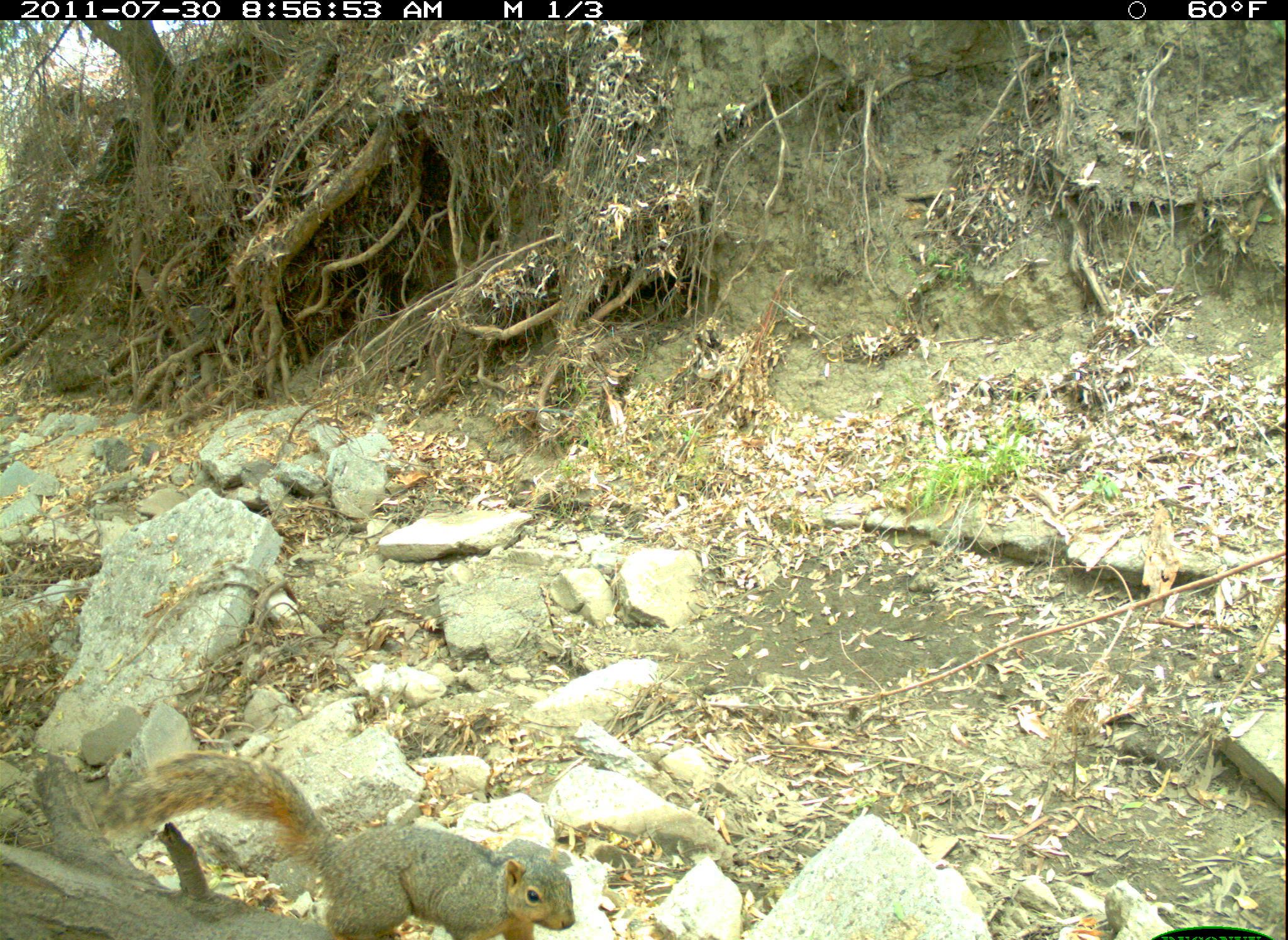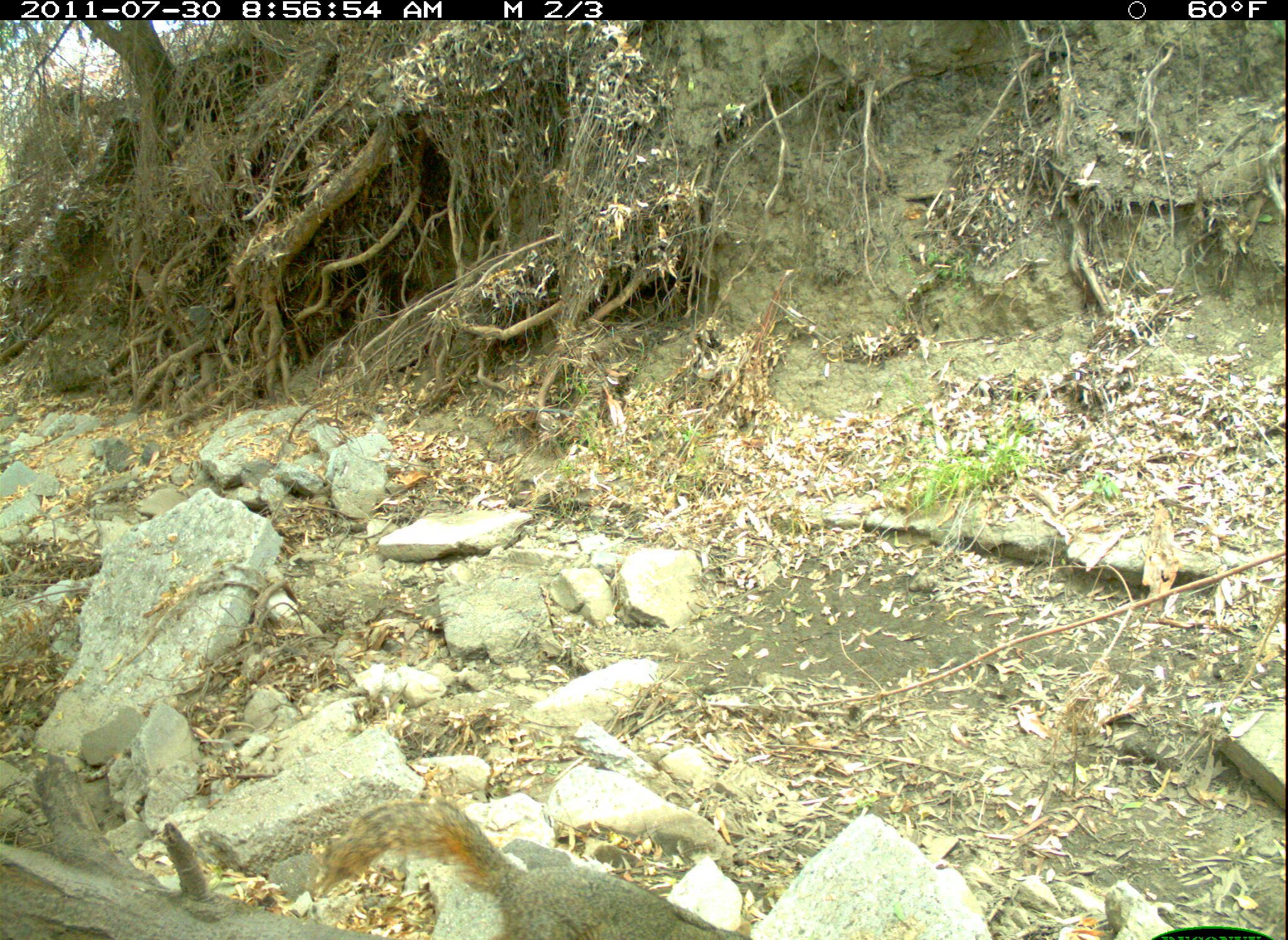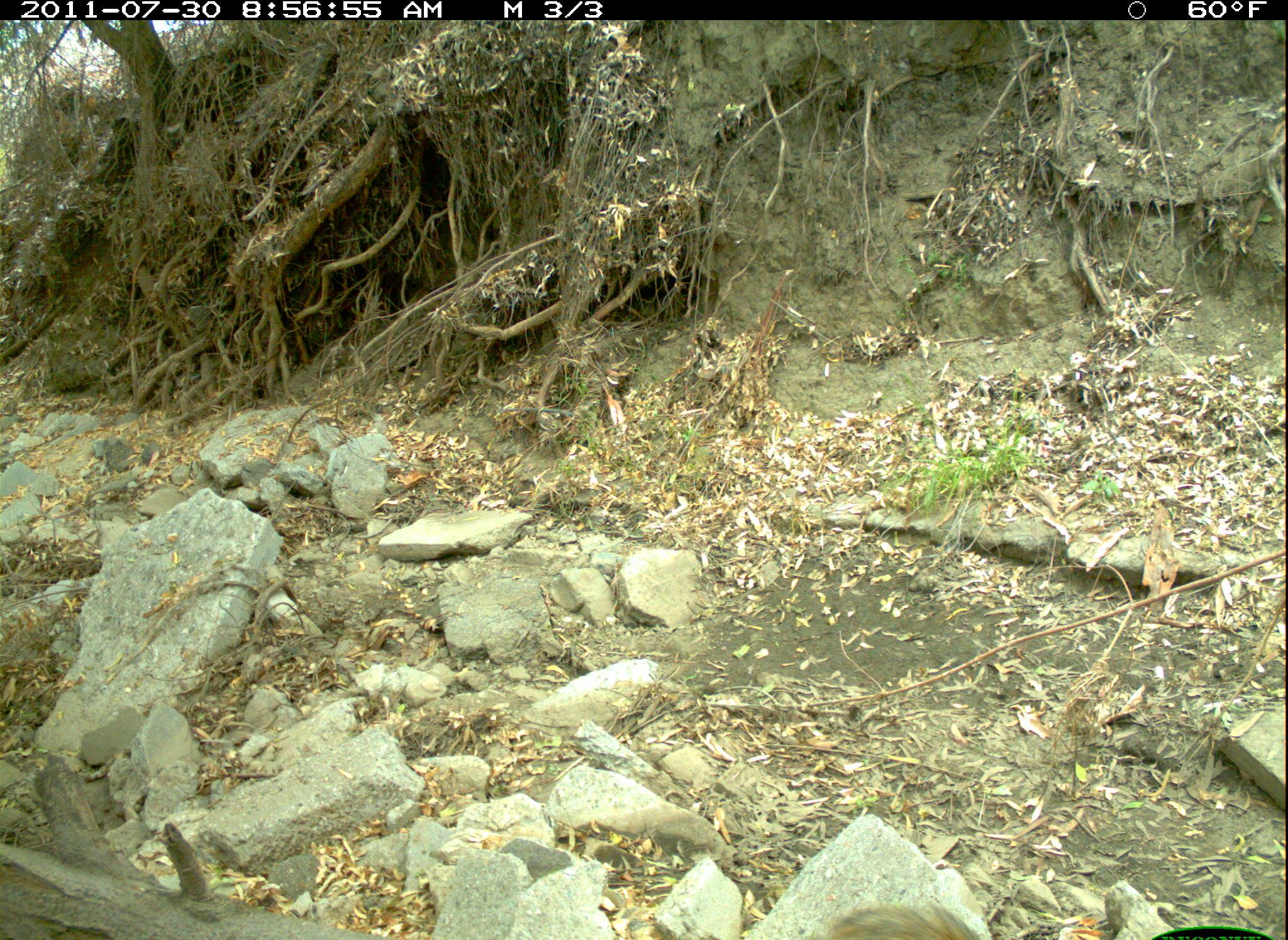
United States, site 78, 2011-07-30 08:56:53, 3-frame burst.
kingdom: Animalia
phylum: Chordata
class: Mammalia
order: Rodentia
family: Sciuridae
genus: Sciurus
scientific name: Sciurus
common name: squirrel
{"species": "squirrel (Sciurus)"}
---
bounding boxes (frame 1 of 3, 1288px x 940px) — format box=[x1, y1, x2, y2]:
squirrel: box=[90, 751, 580, 940]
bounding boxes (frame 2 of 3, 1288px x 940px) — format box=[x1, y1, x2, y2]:
squirrel: box=[293, 781, 782, 940]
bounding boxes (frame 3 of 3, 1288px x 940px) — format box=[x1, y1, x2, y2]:
squirrel: box=[828, 889, 989, 940]